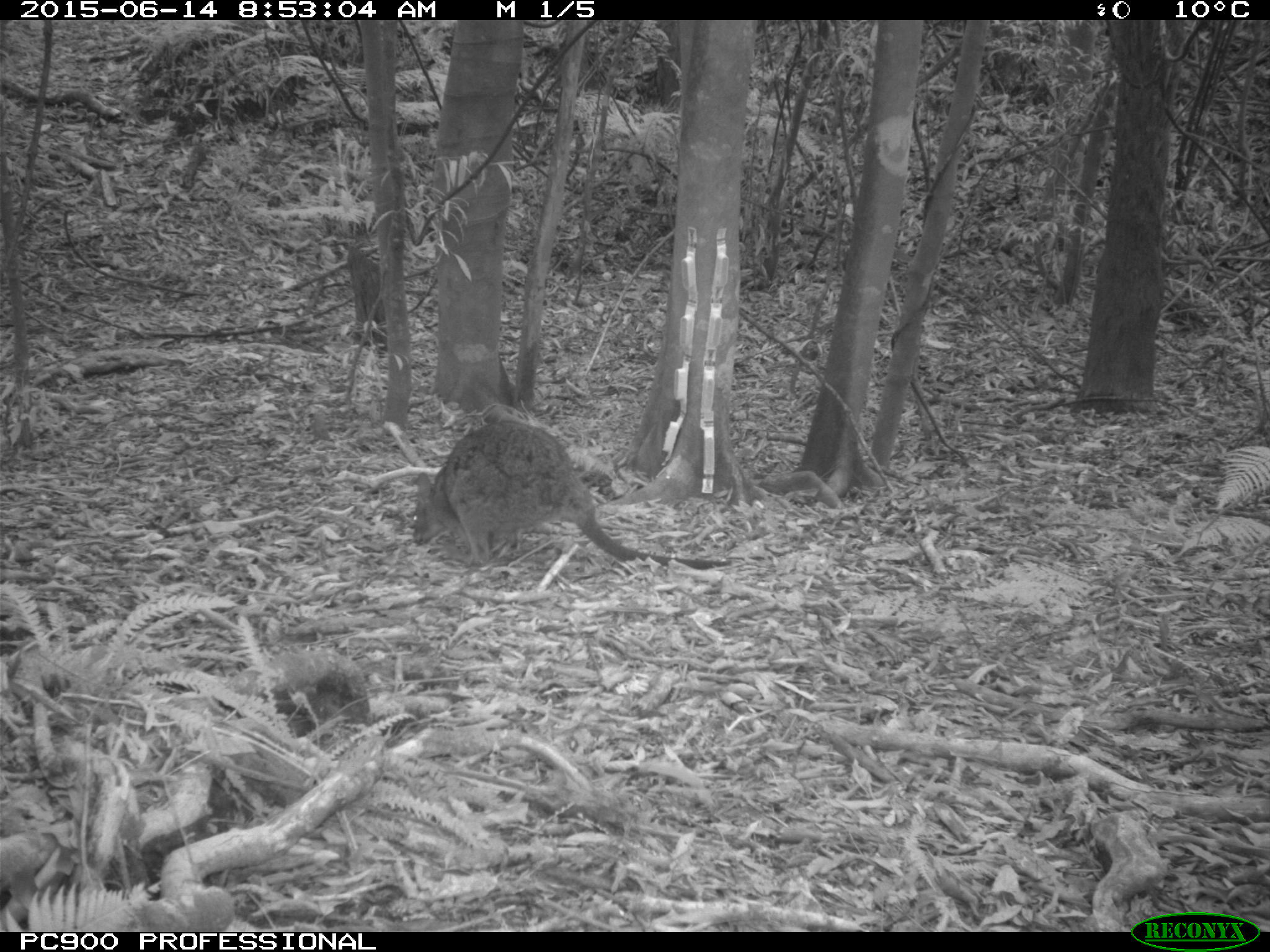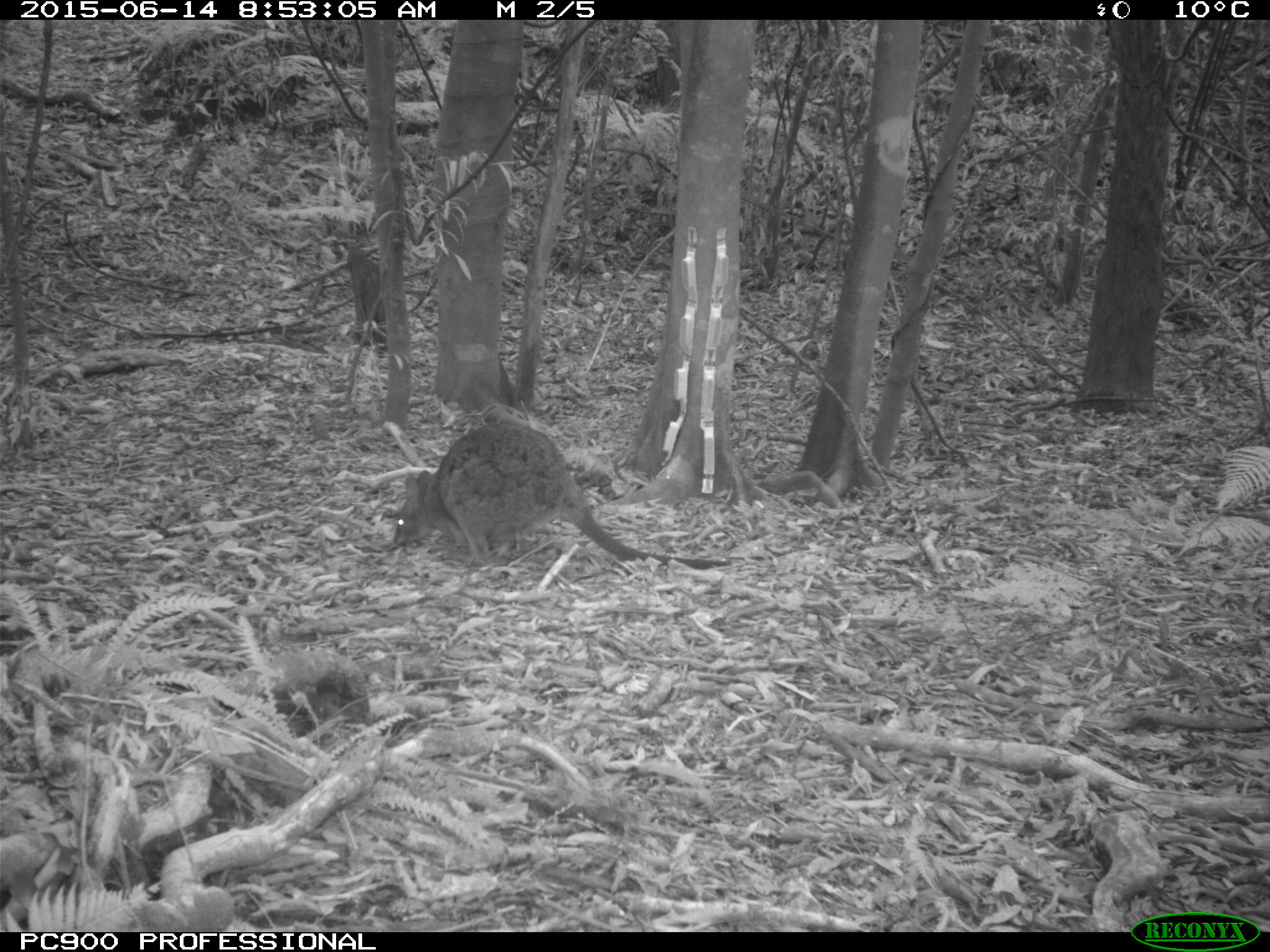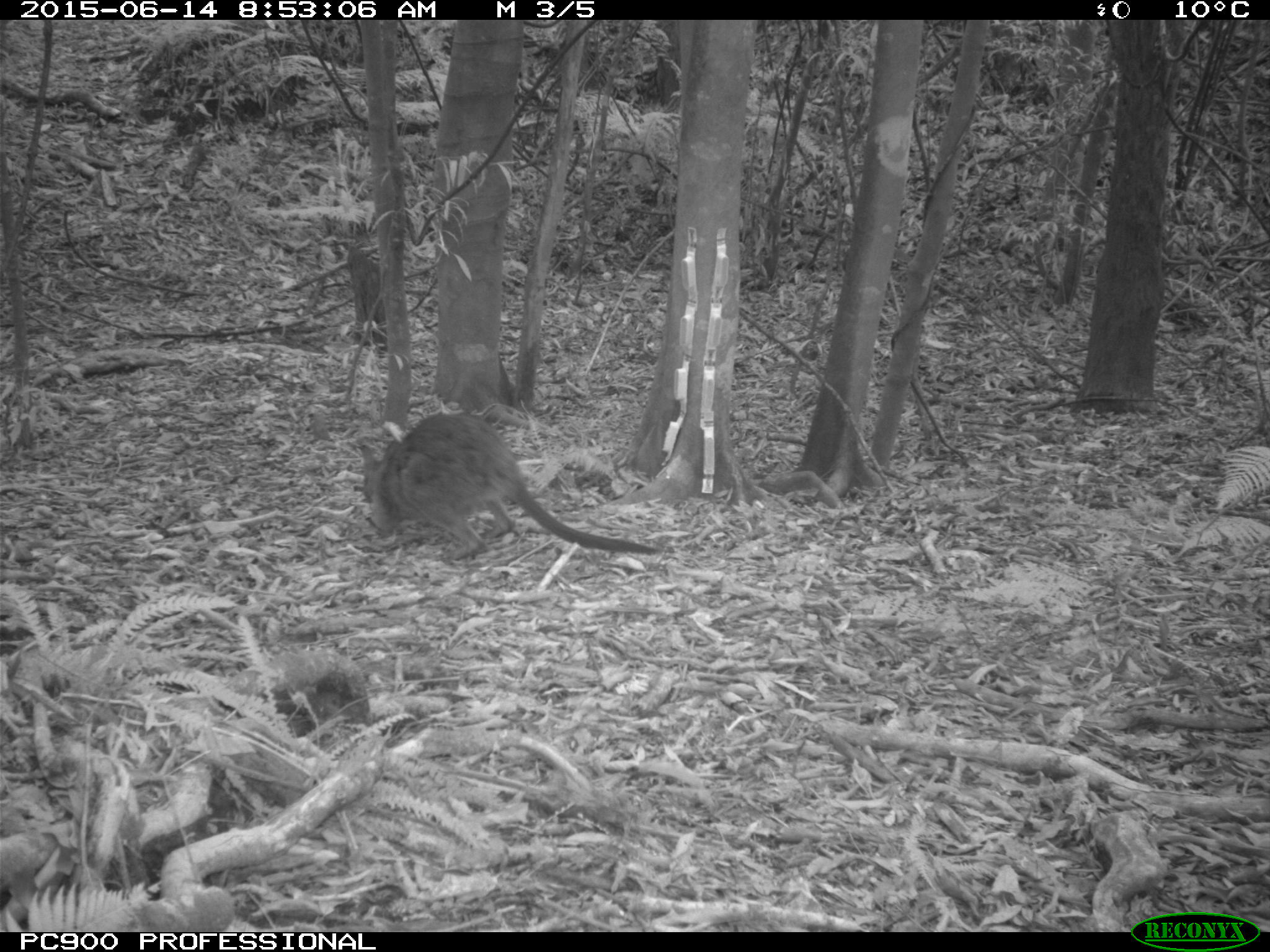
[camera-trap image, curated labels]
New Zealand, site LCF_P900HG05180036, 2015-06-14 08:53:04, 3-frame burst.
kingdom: Animalia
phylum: Chordata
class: Mammalia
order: Diprotodontia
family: Macropodidae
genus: Notamacropus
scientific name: Notamacropus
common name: wallaby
Wallaby (Notamacropus).